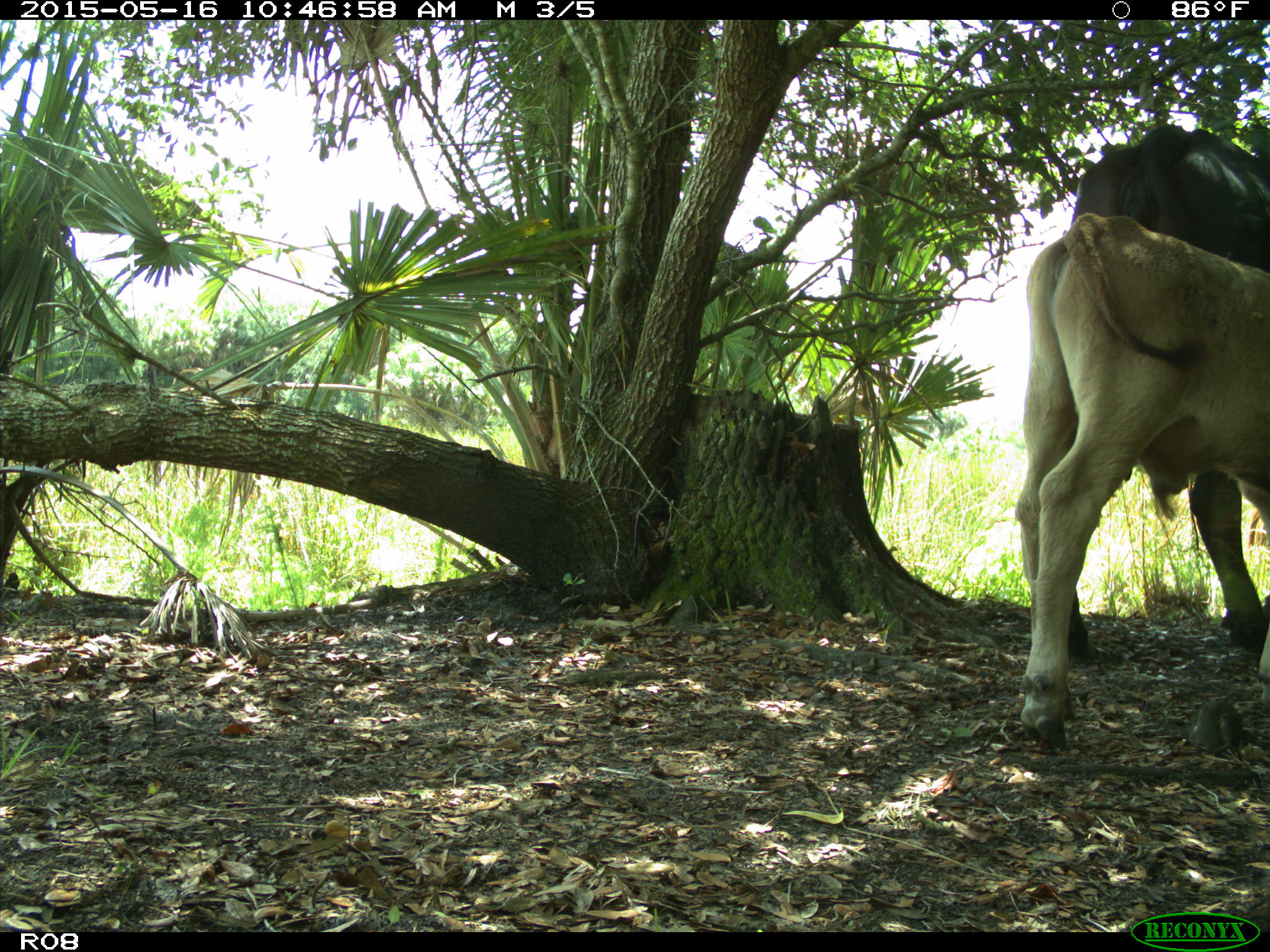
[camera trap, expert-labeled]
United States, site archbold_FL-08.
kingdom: Animalia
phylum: Chordata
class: Mammalia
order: Artiodactyla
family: Bovidae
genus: Bos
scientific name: Bos taurus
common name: domestic cow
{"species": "Bos taurus (domestic cow)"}